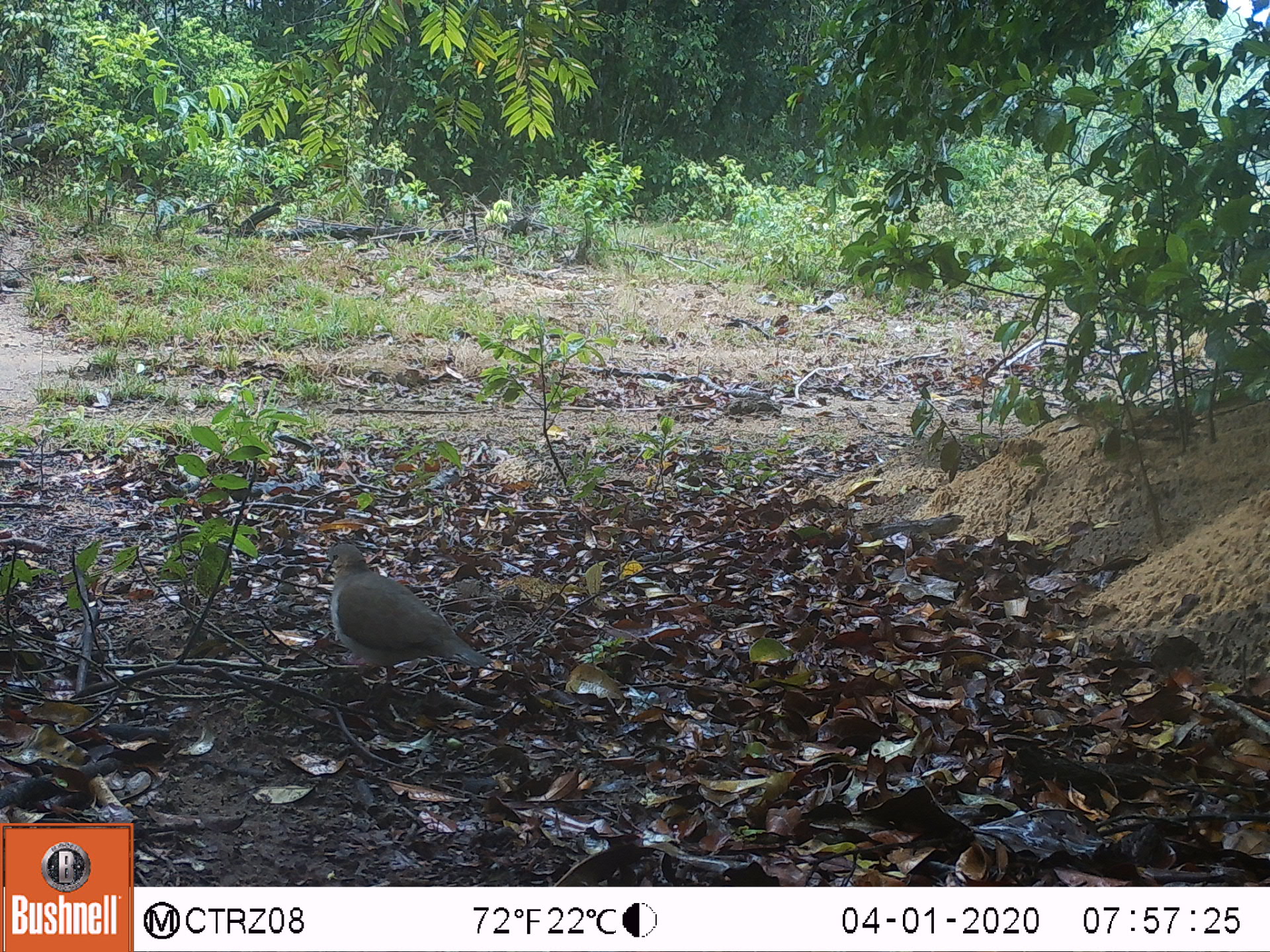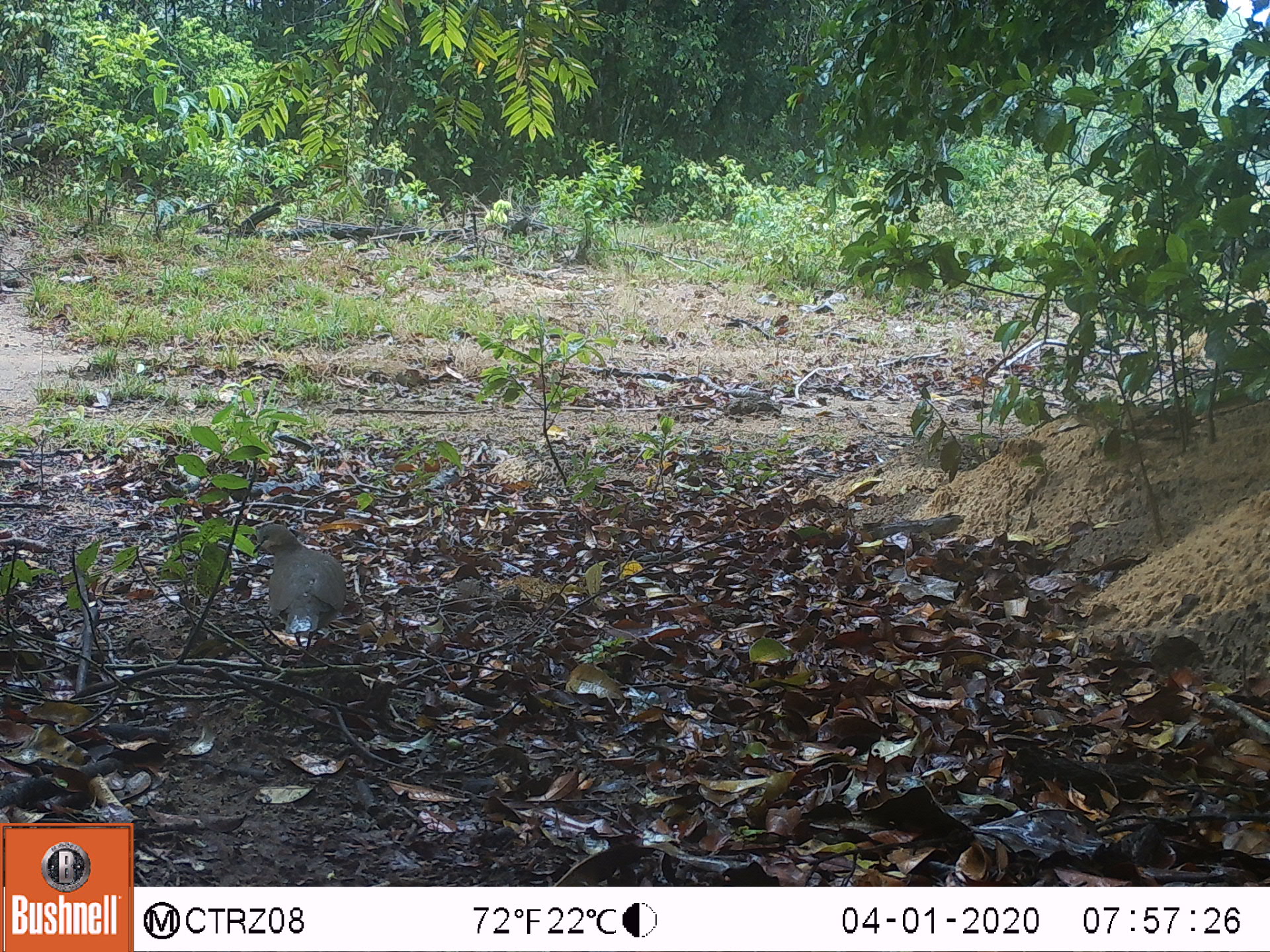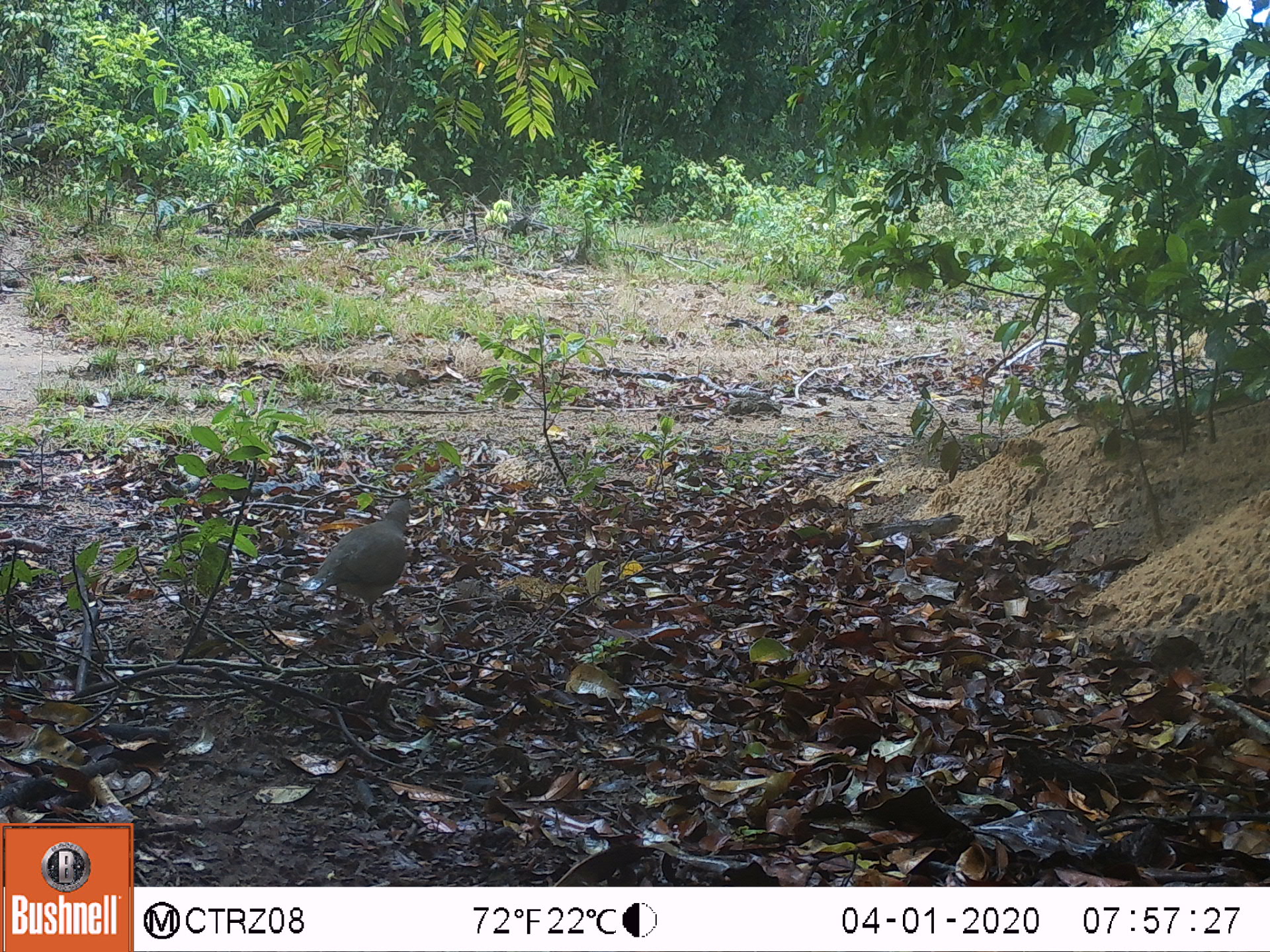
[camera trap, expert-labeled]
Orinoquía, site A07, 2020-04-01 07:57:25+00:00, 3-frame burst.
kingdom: Animalia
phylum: Chordata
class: Aves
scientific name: Aves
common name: bird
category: unknown bird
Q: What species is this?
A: Unknown bird (bird) (Aves).